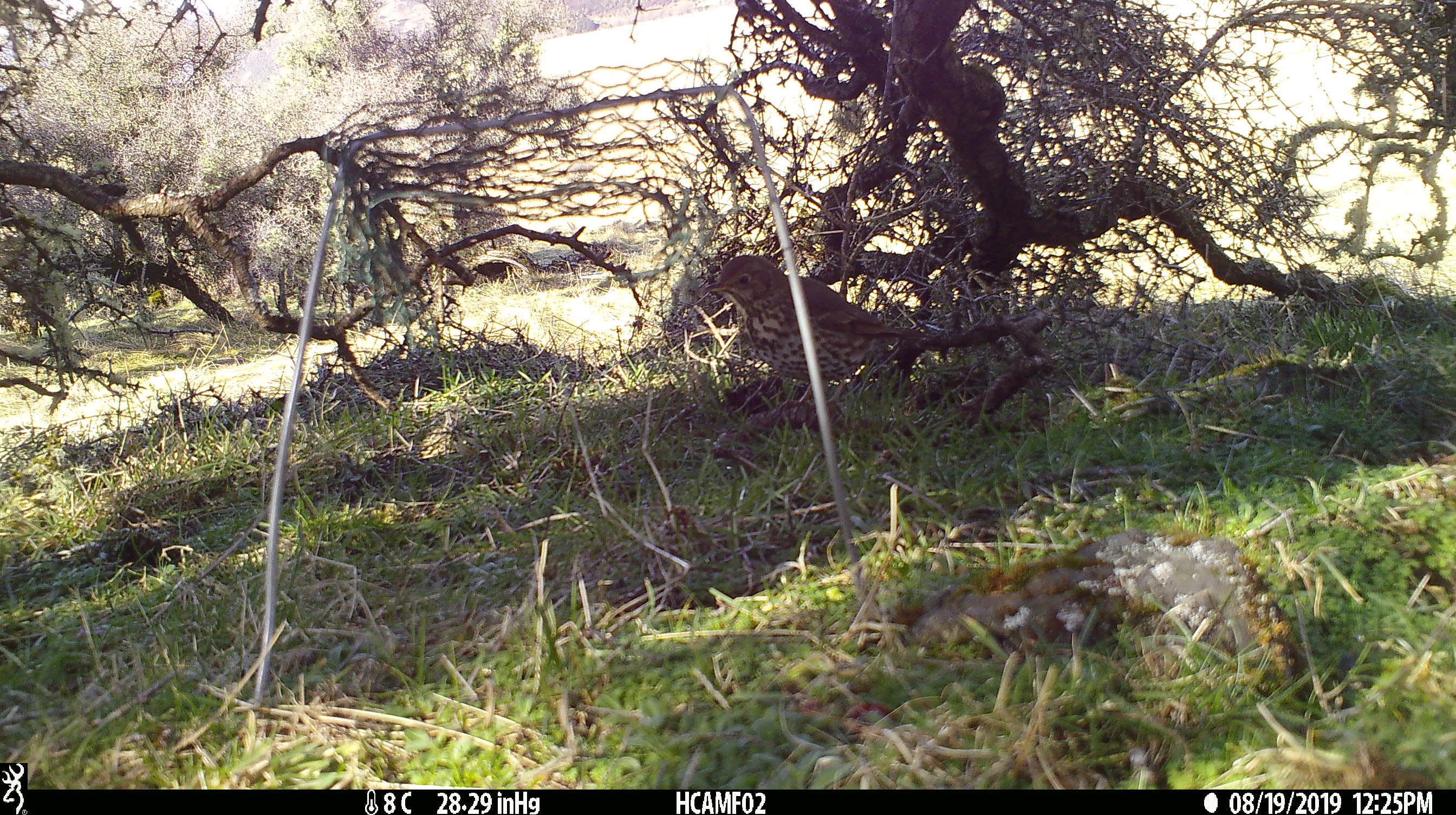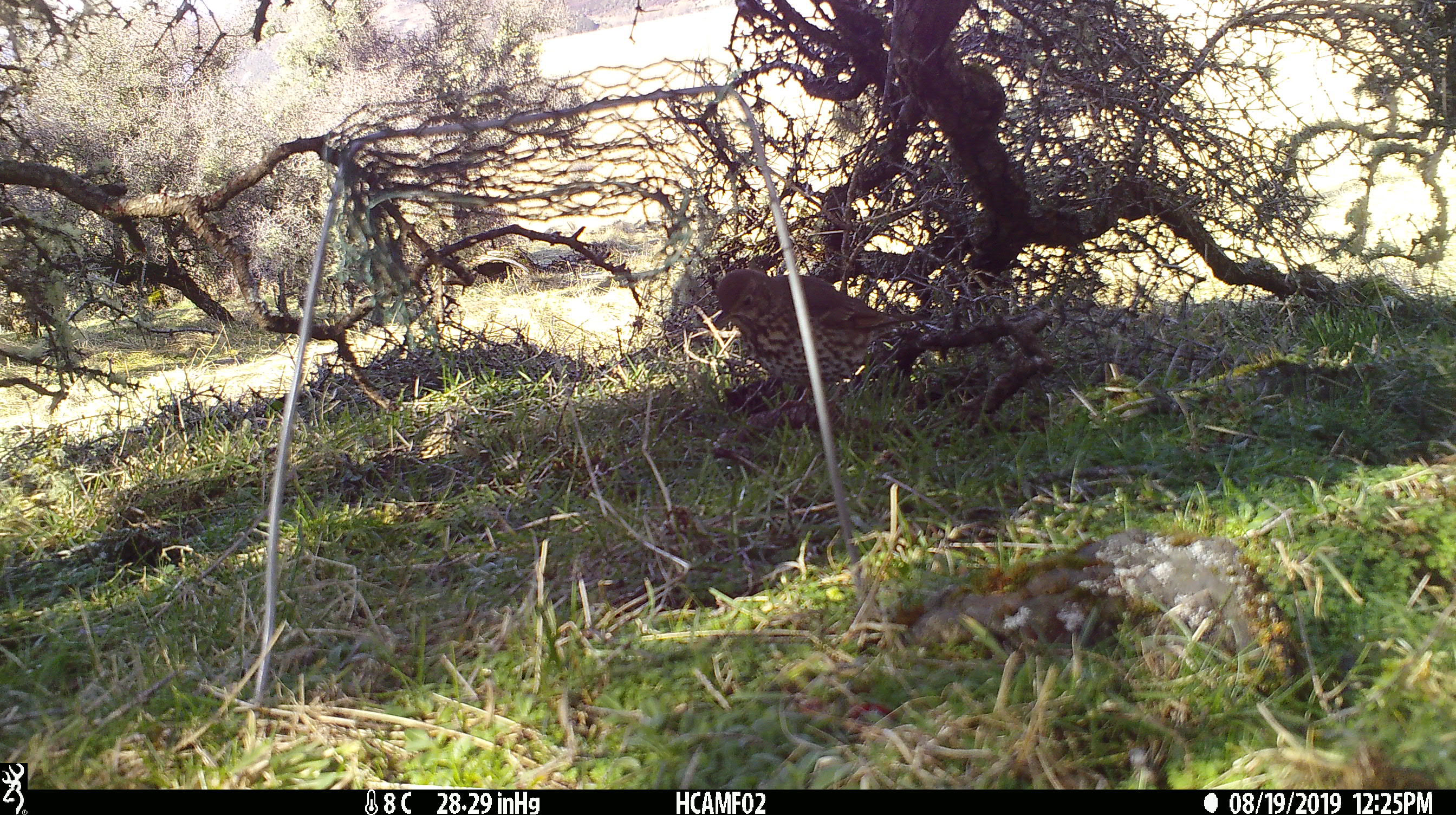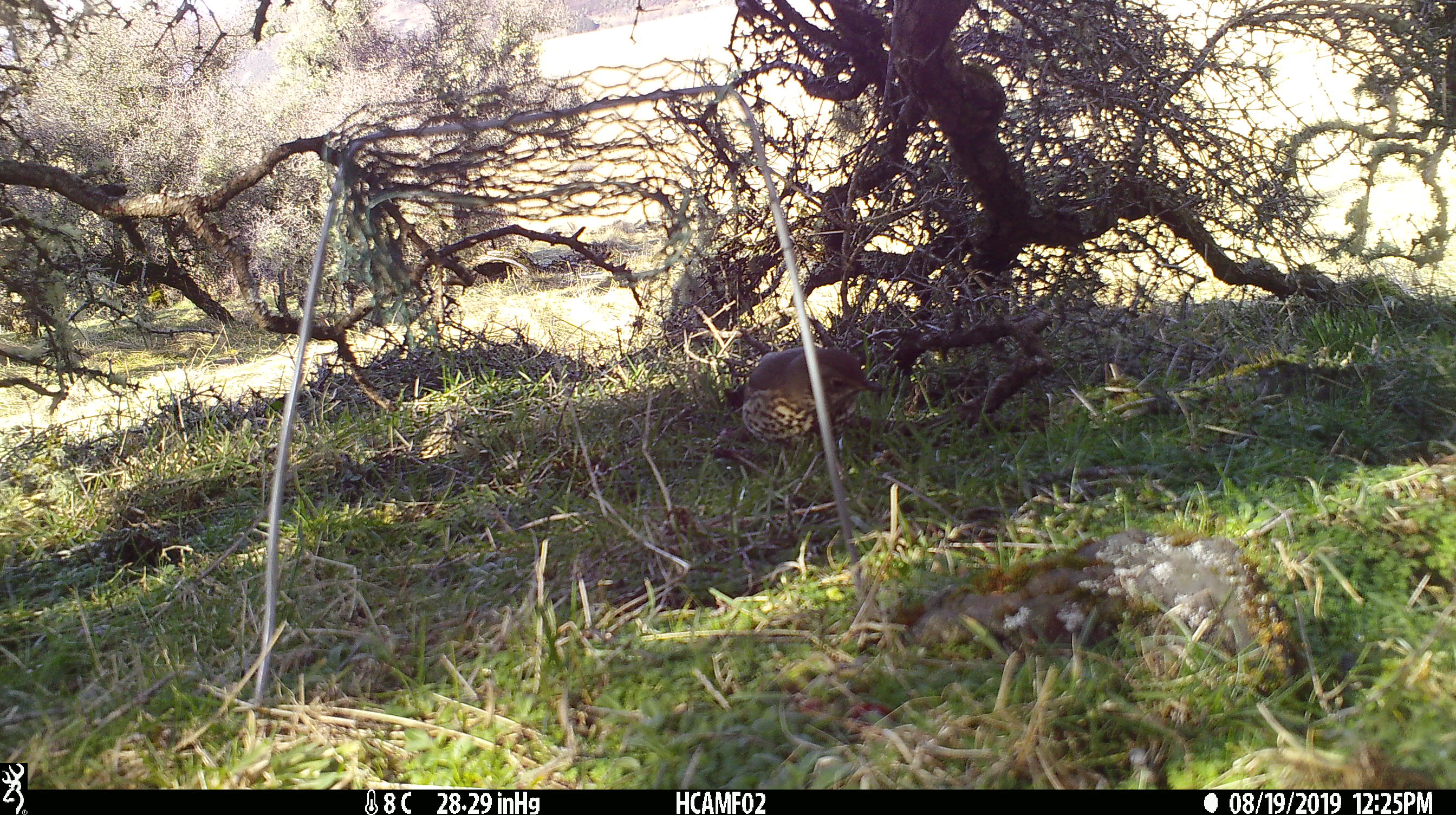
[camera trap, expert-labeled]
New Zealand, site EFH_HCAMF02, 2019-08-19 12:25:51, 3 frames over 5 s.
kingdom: Animalia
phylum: Chordata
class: Aves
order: Passeriformes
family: Turdidae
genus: Turdus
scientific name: Turdus philomelos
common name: song thrush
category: thrush